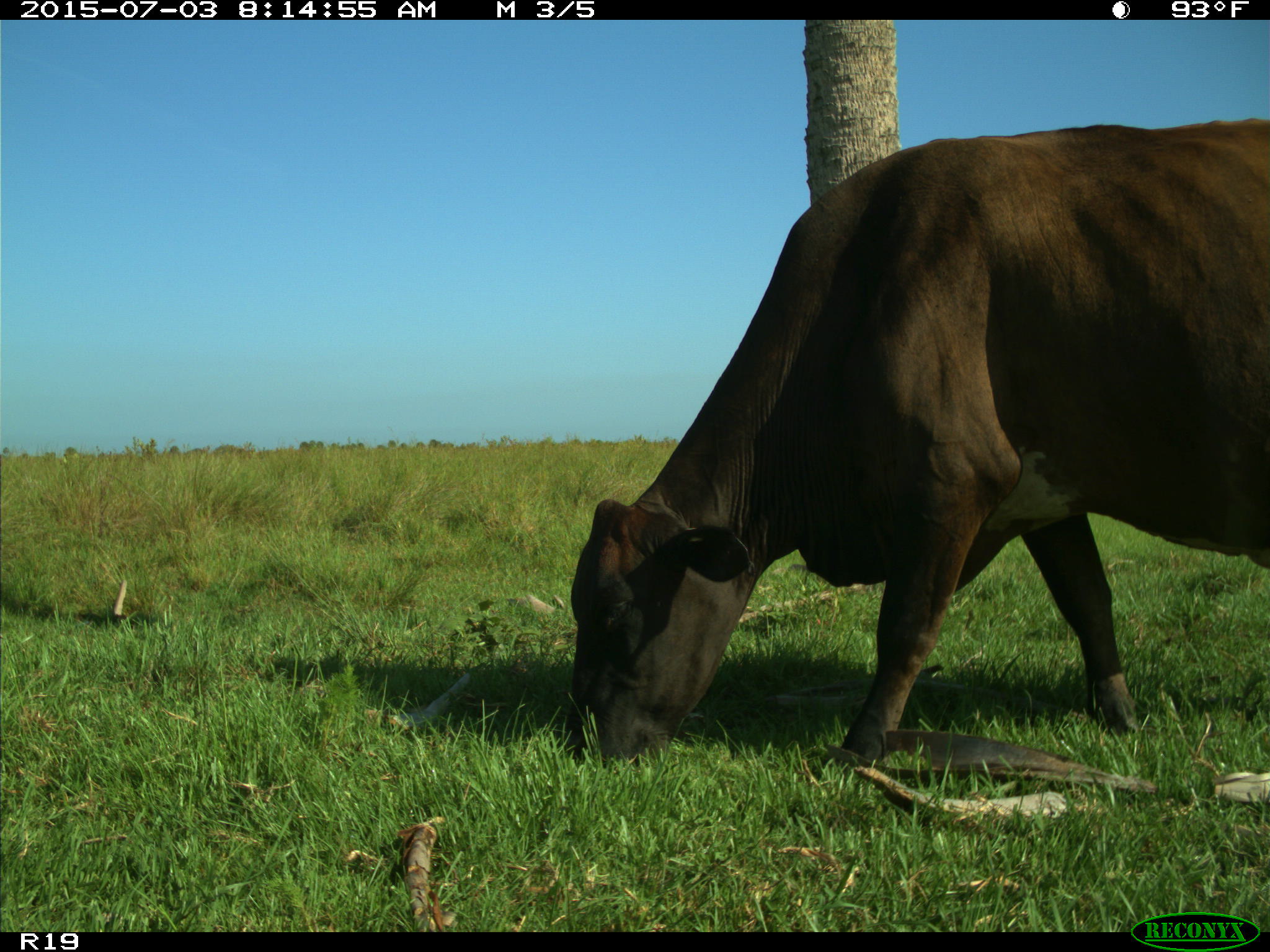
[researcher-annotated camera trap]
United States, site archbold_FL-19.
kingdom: Animalia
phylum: Chordata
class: Mammalia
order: Artiodactyla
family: Bovidae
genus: Bos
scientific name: Bos taurus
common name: domestic cow